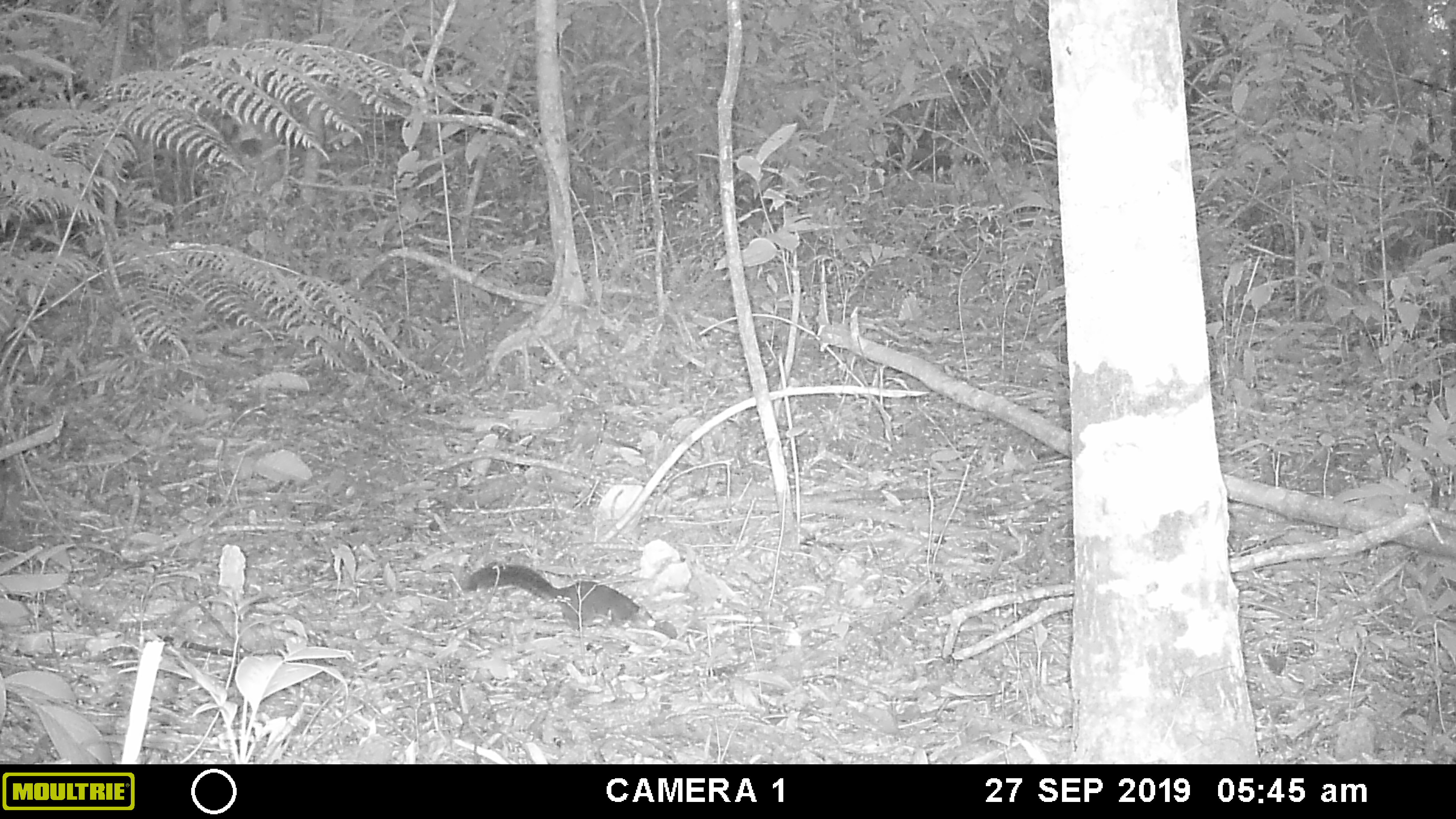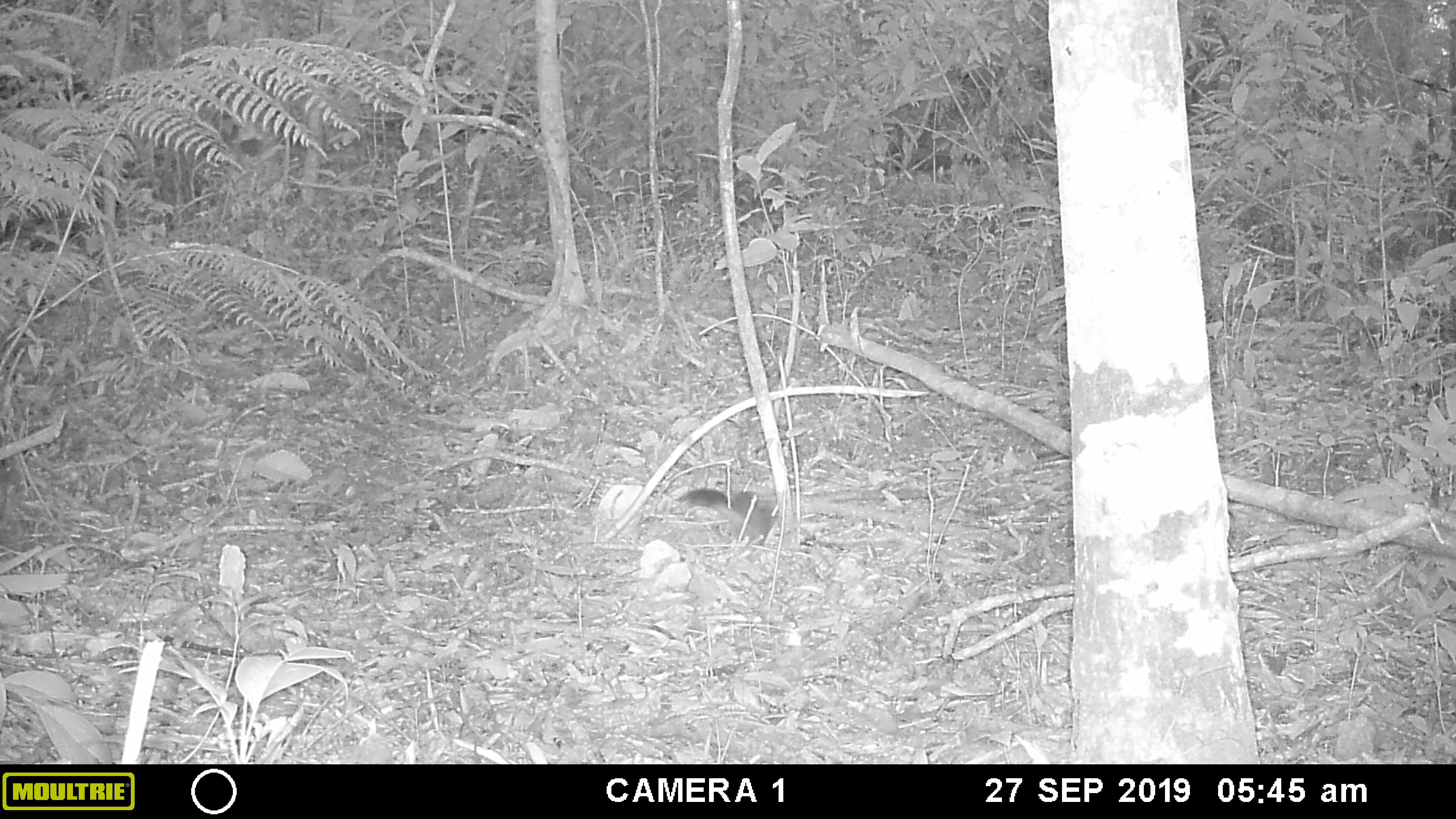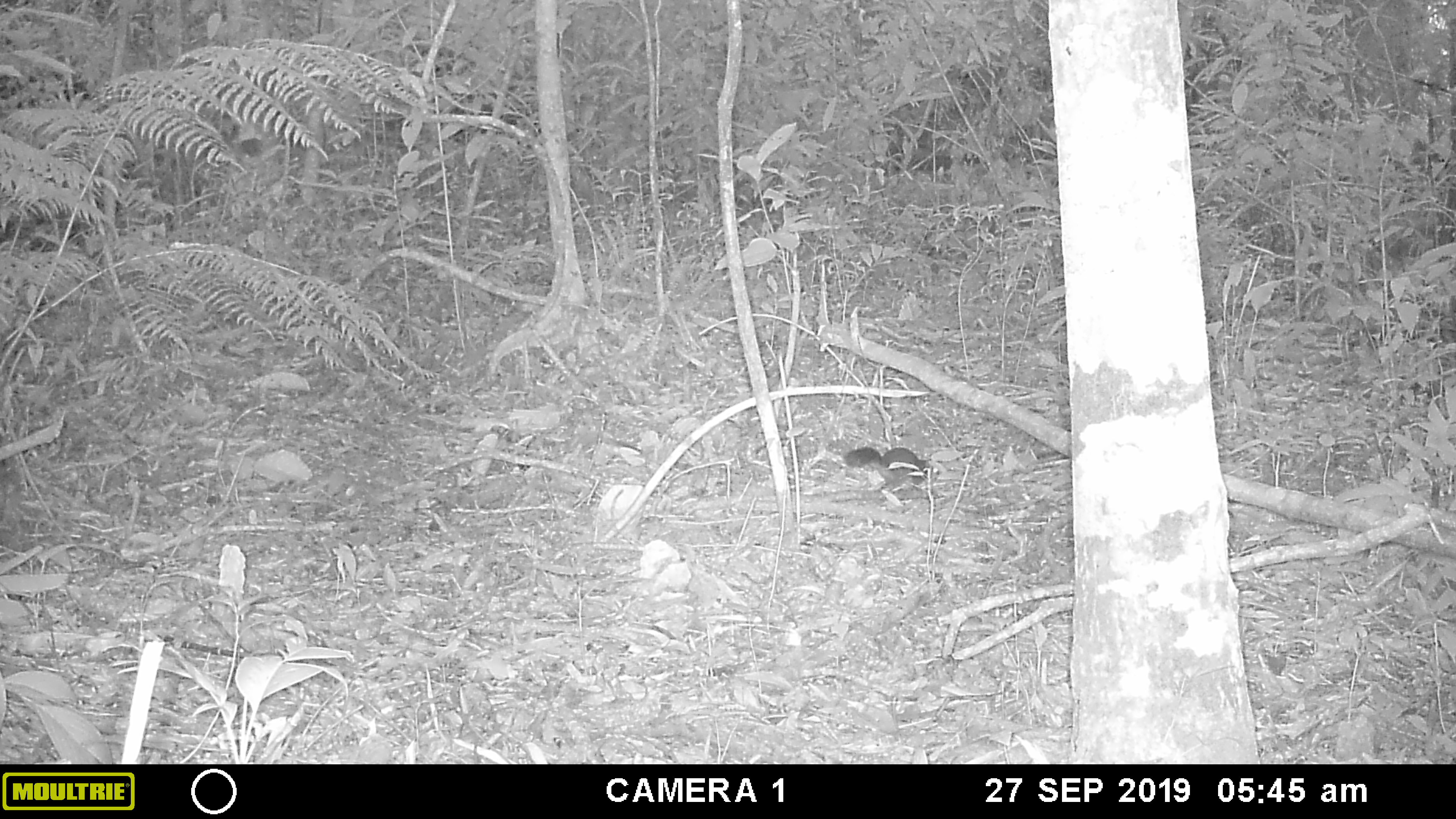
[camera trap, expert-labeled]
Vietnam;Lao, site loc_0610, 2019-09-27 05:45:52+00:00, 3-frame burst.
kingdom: Animalia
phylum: Chordata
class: Mammalia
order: Rodentia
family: Sciuridae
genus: Dremomys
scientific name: Dremomys rufigenis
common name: red-cheeked squirrel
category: red cheeked squirrel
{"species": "red cheeked squirrel (red-cheeked squirrel) (Dremomys rufigenis)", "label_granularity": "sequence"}